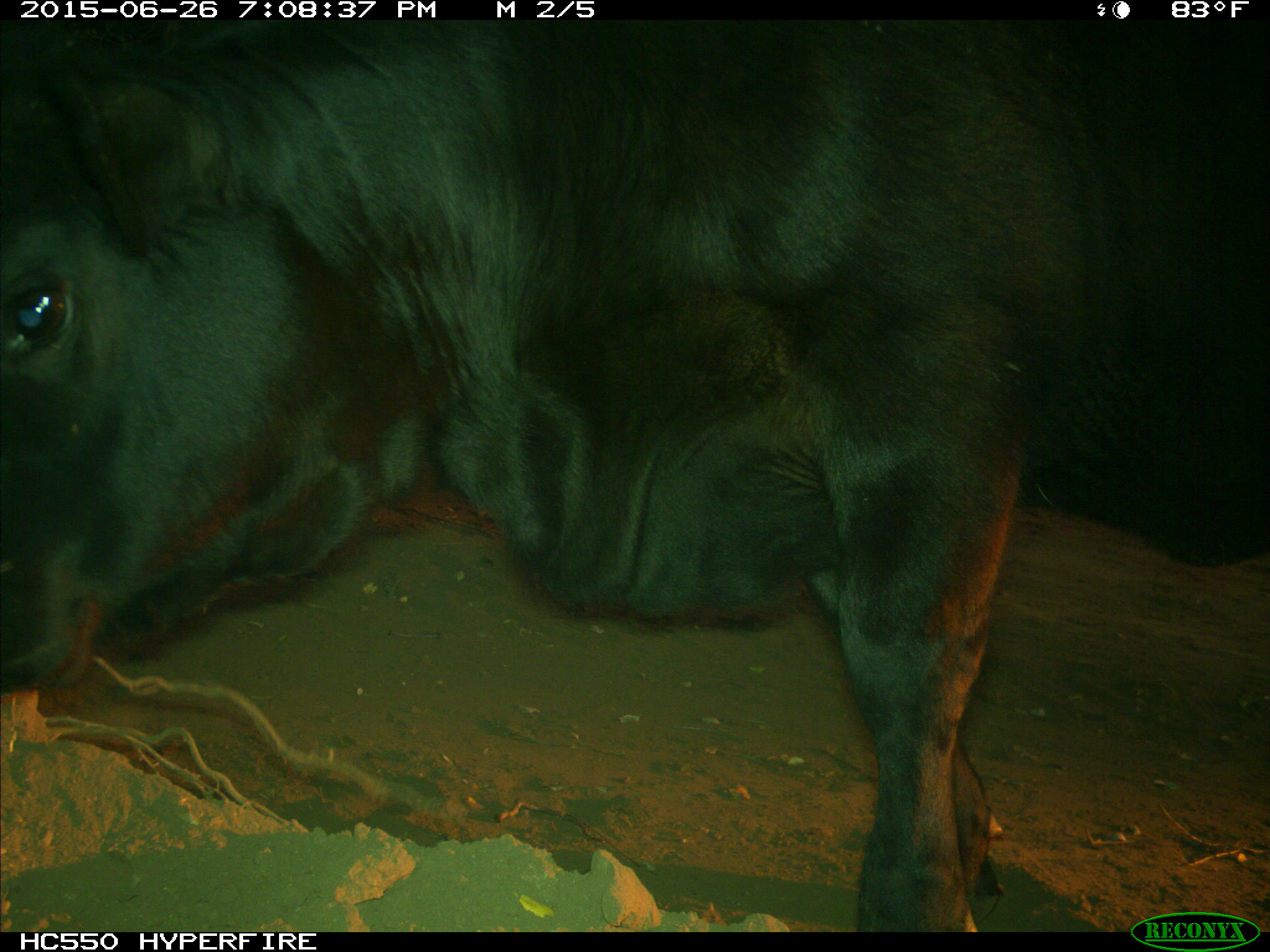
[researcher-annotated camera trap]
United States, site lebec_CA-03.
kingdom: Animalia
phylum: Chordata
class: Mammalia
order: Artiodactyla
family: Bovidae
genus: Bos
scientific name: Bos taurus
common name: domestic cow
Bos taurus (domestic cow).